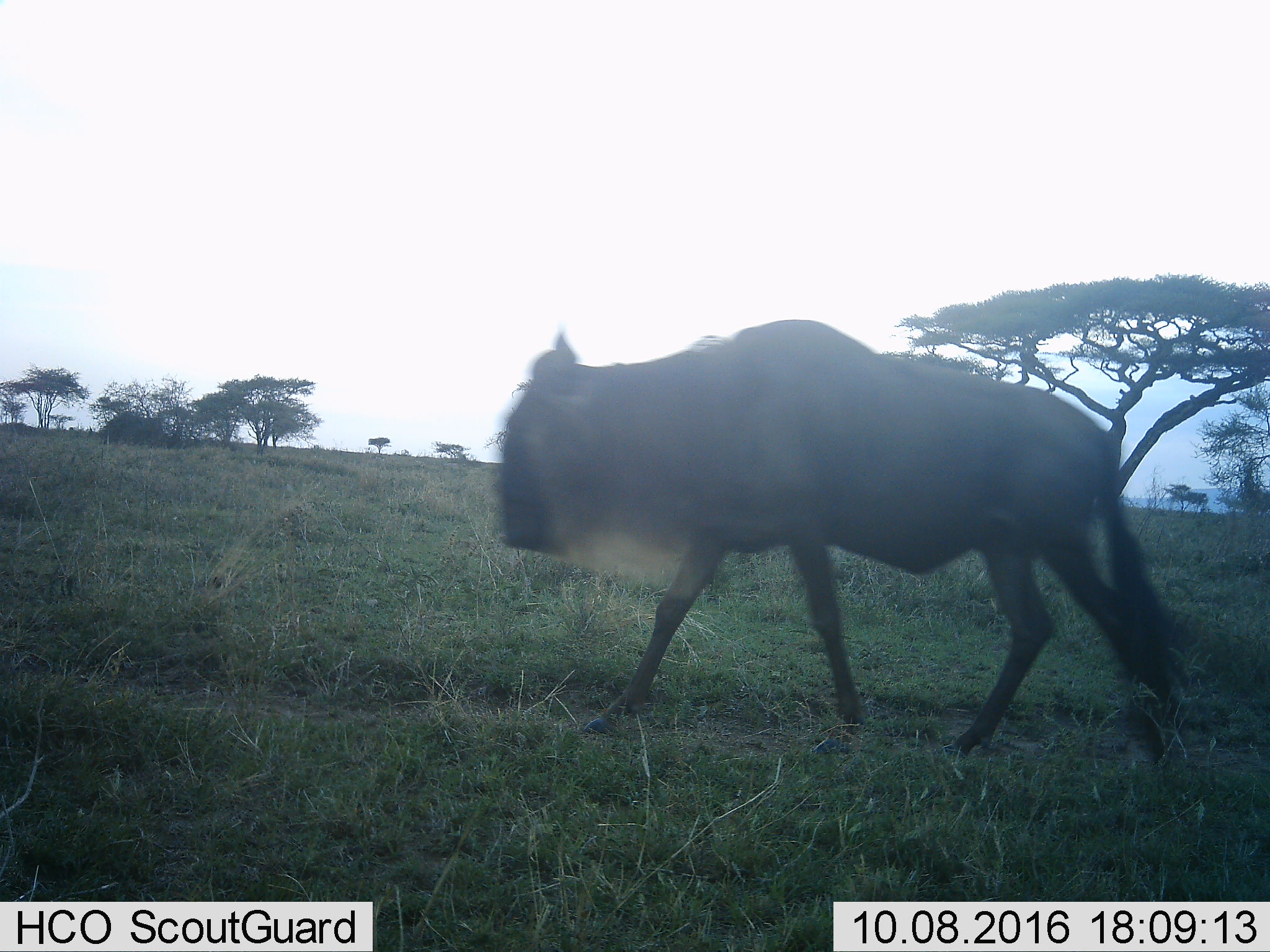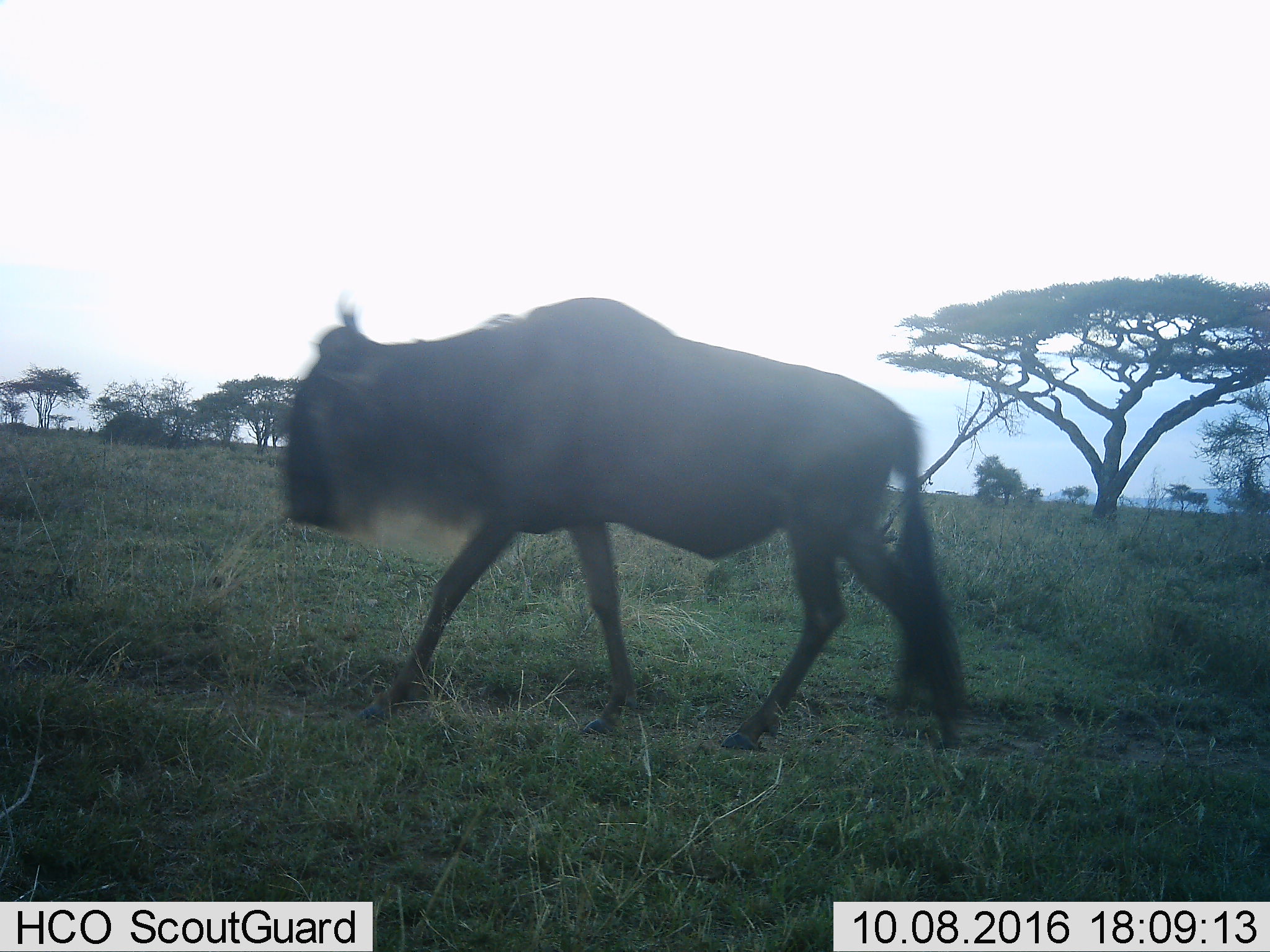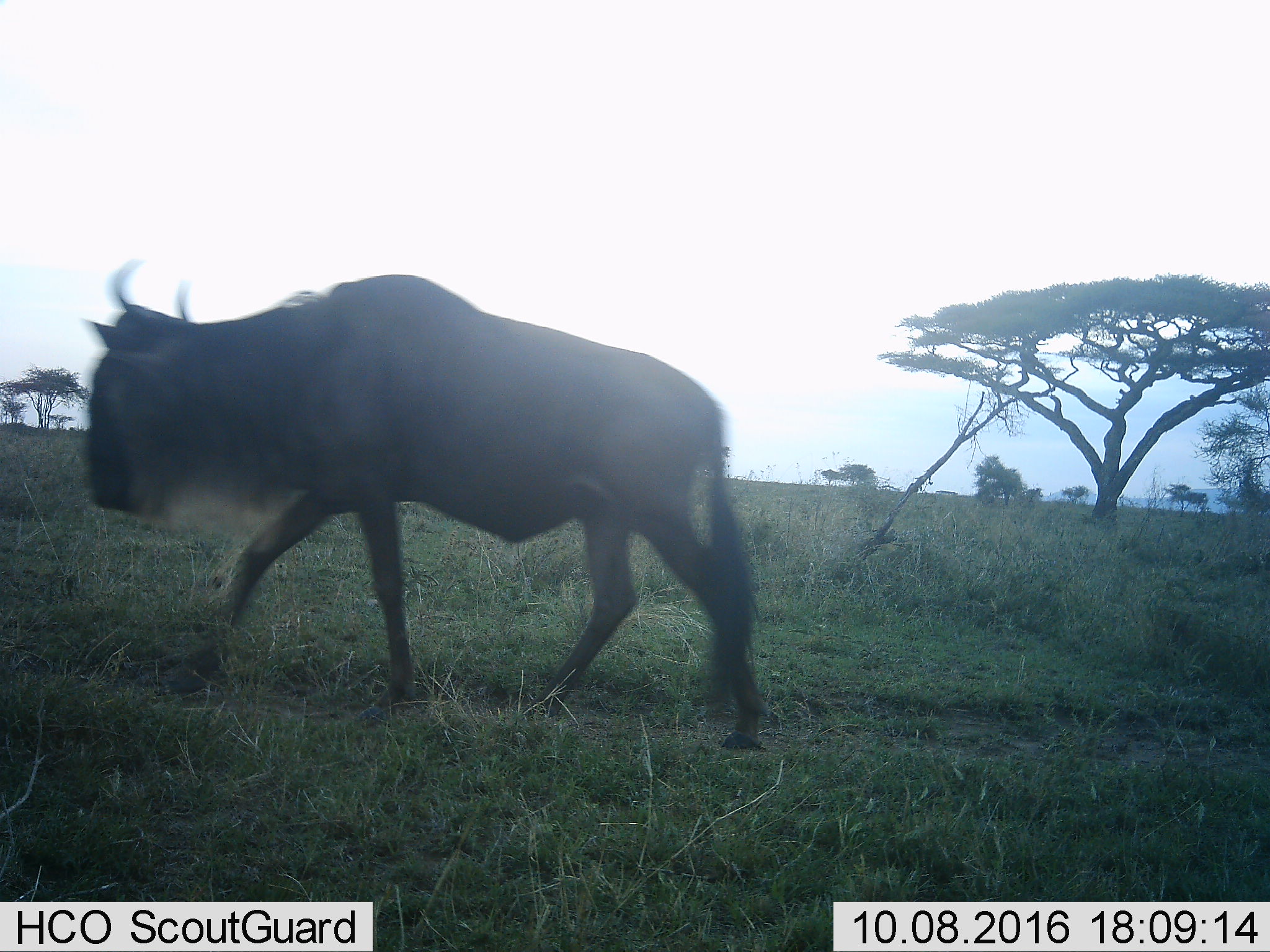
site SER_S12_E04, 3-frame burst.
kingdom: Animalia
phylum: Chordata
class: Mammalia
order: Artiodactyla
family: Bovidae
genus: Connochaetes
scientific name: Connochaetes taurinus taurinus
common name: blue wildebeest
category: wildebeestblue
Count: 1.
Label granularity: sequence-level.